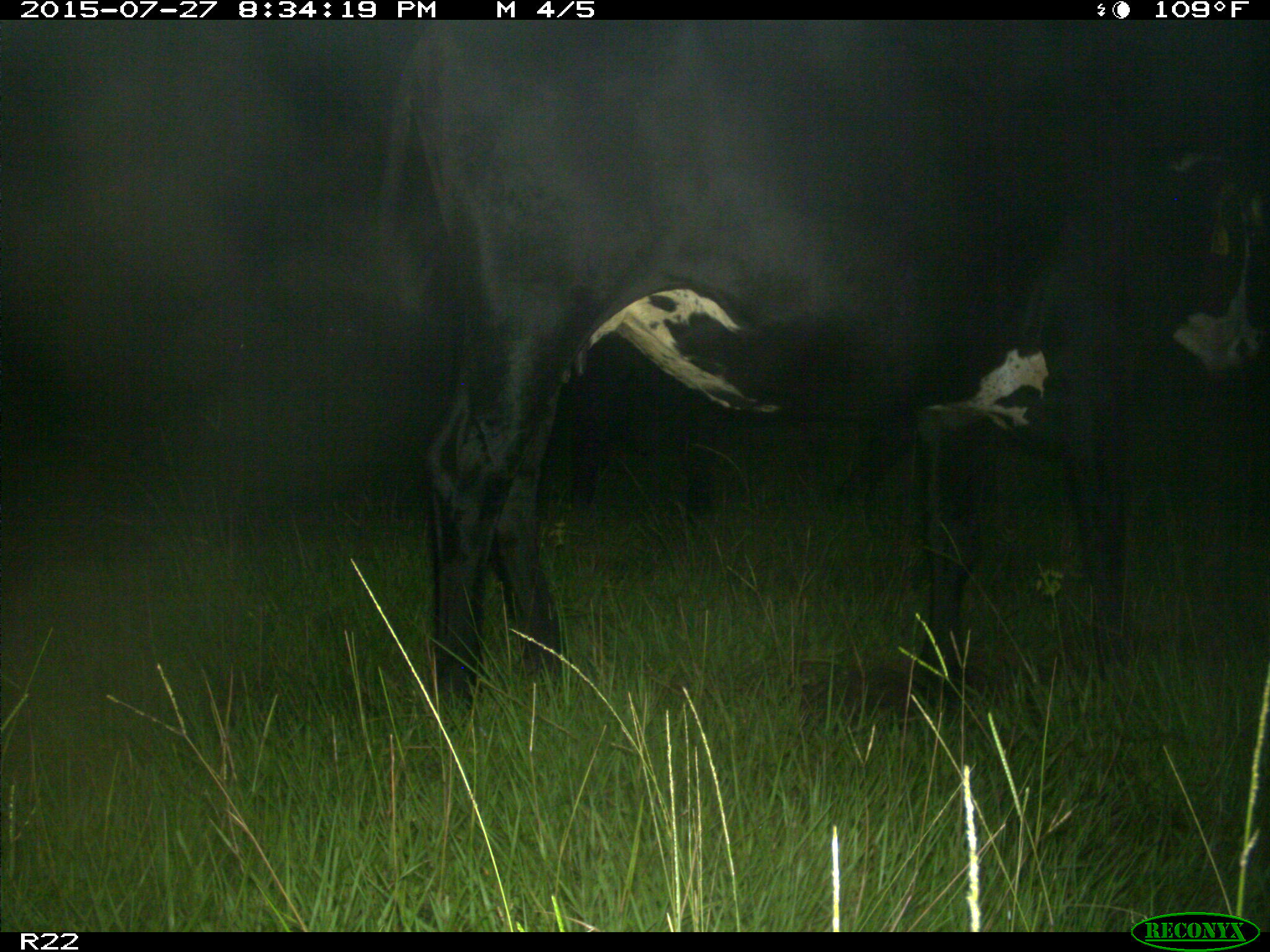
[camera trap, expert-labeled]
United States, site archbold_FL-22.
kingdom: Animalia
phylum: Chordata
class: Mammalia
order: Artiodactyla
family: Bovidae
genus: Bos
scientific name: Bos taurus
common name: domestic cow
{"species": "Bos taurus (domestic cow)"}